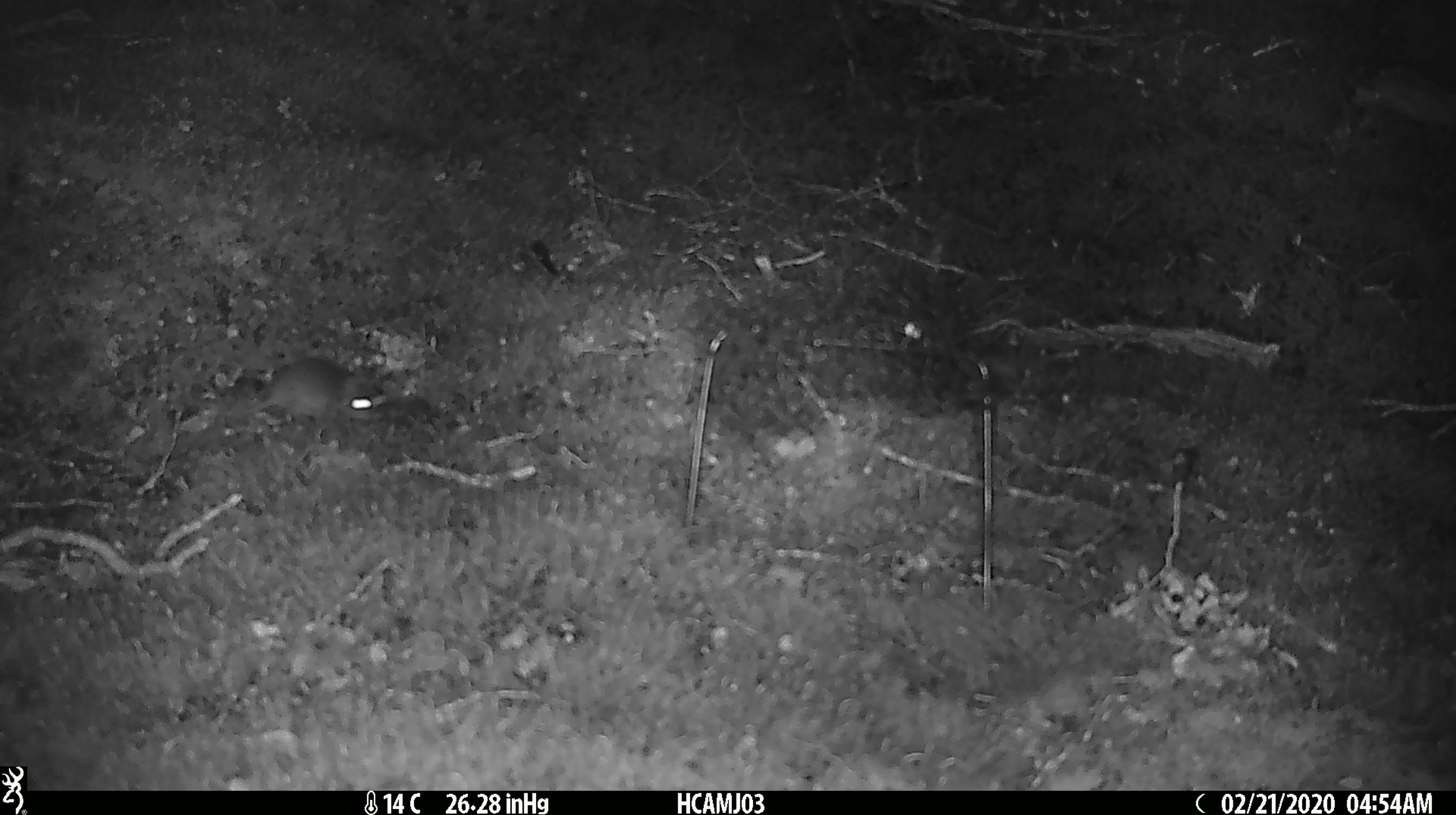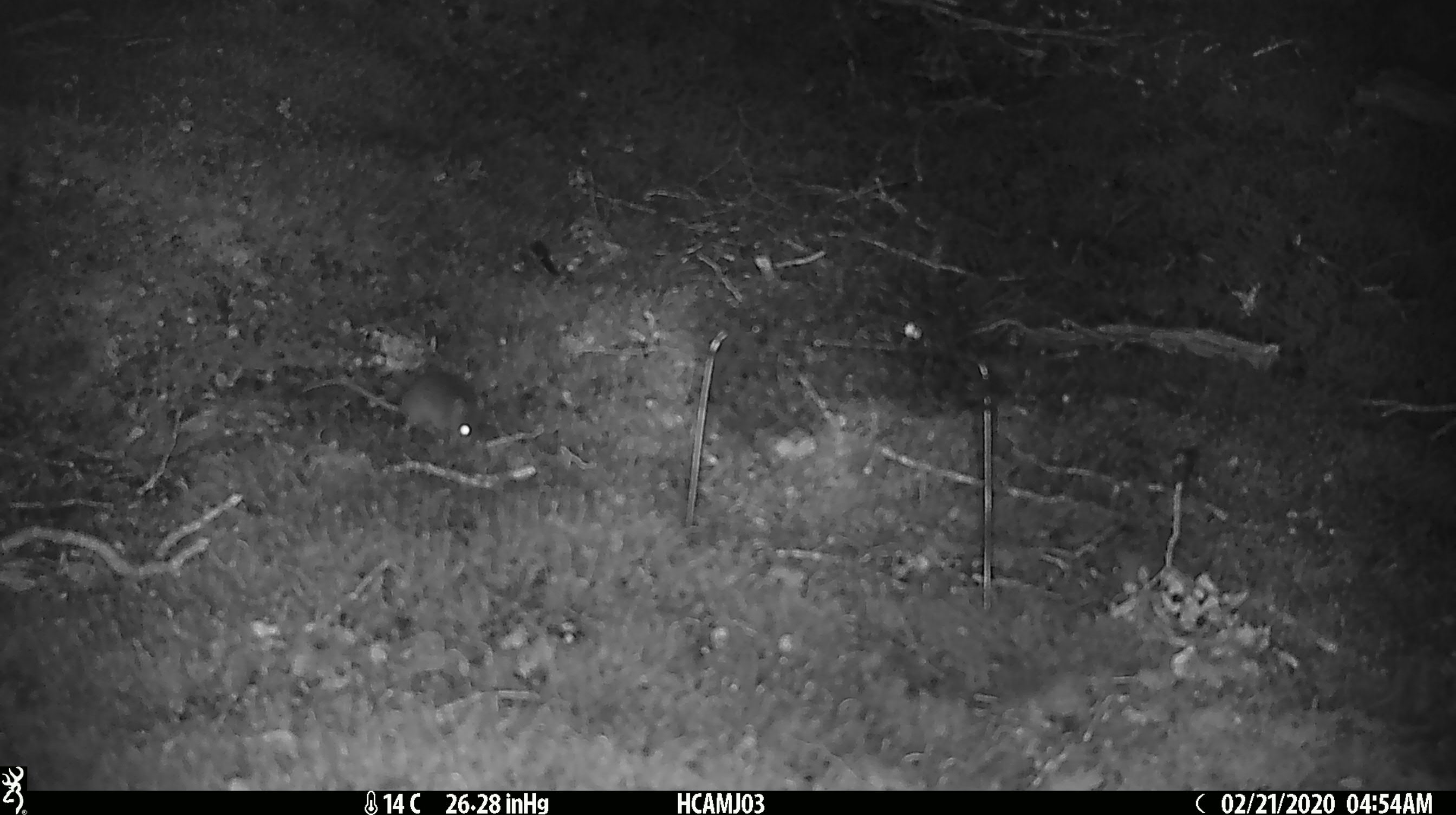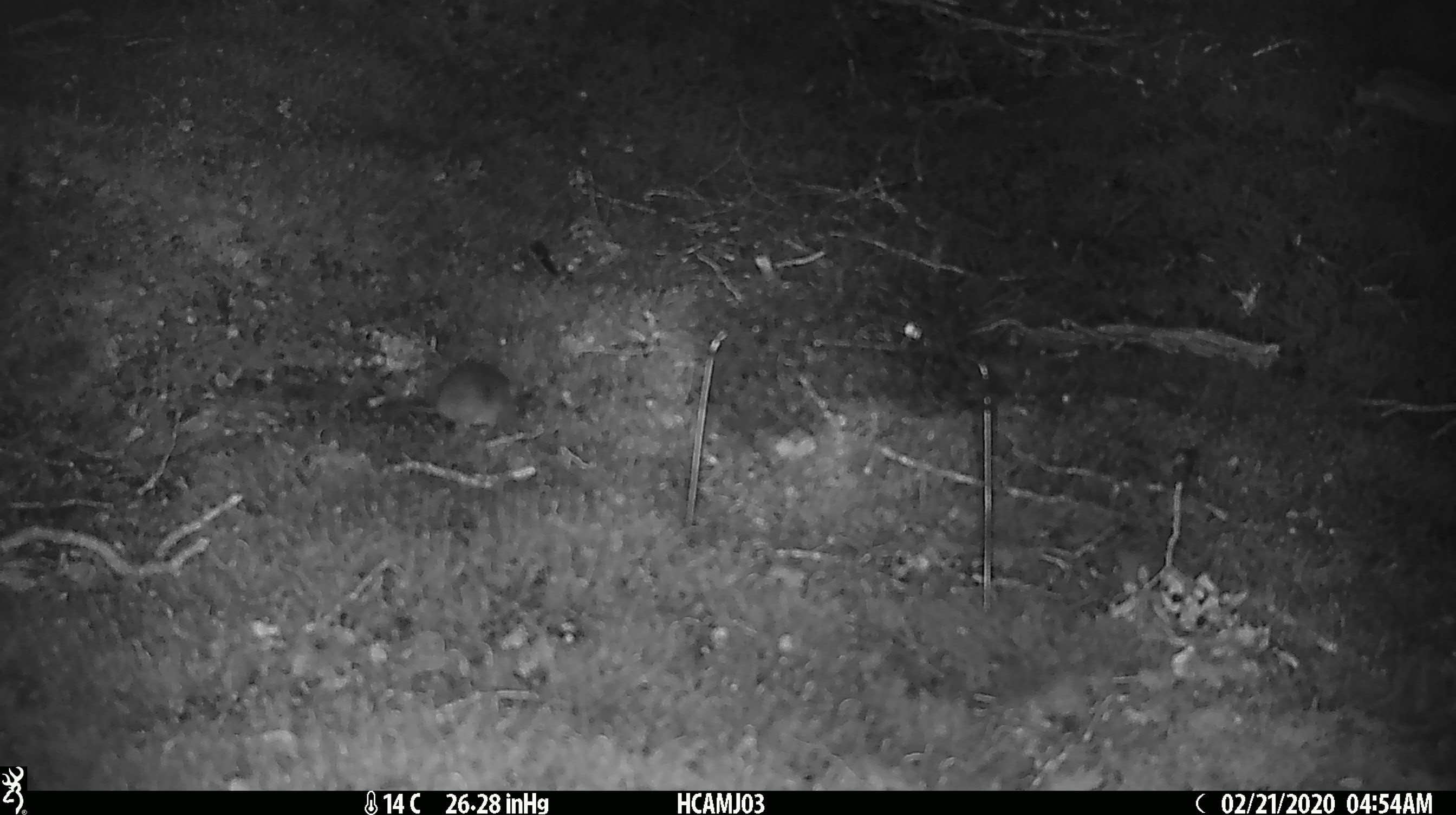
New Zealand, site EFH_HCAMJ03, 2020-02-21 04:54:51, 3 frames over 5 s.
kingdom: Animalia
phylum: Chordata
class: Mammalia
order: Rodentia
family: Muridae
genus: Mus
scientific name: Mus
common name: mouse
Mouse (Mus).